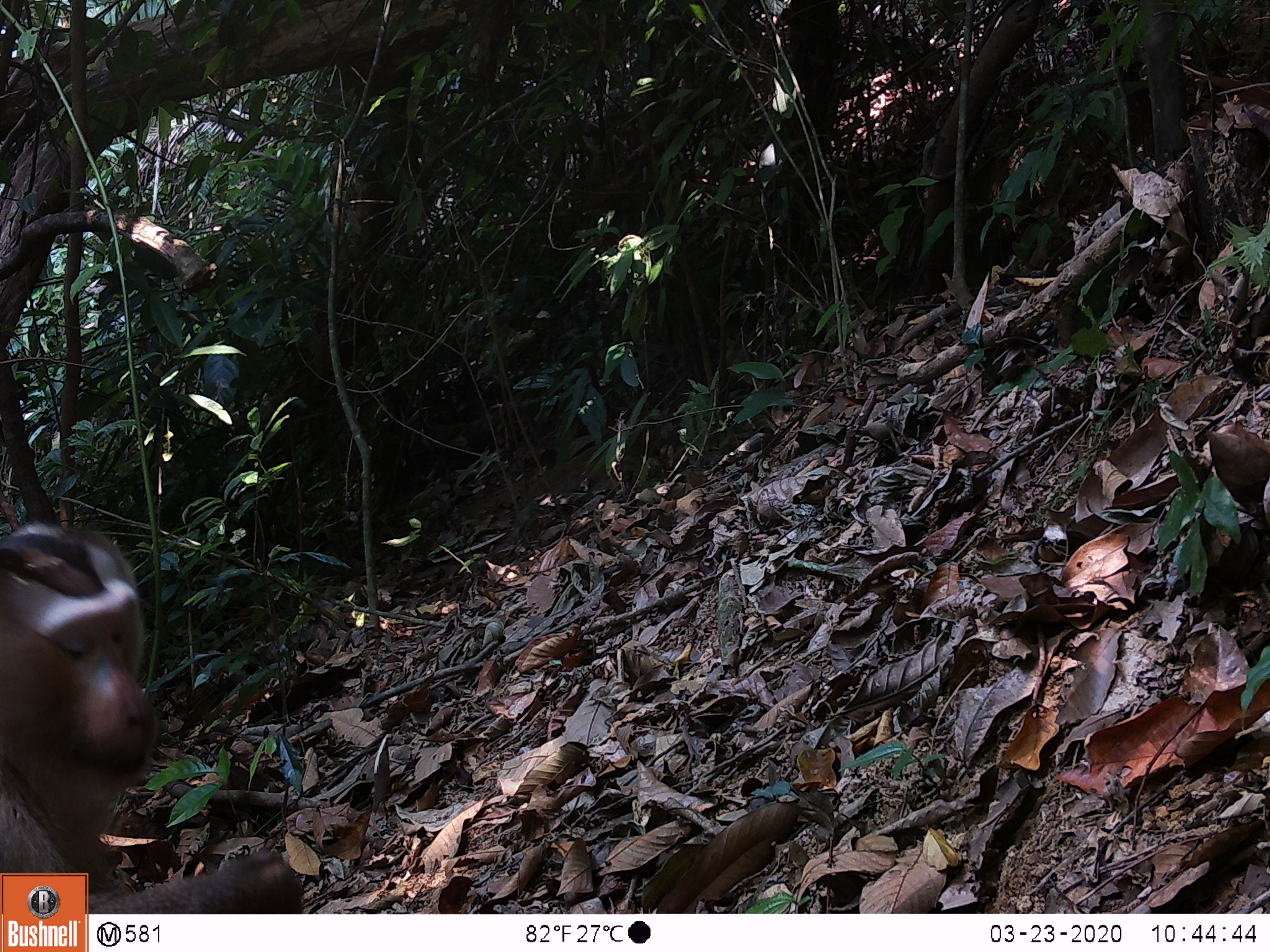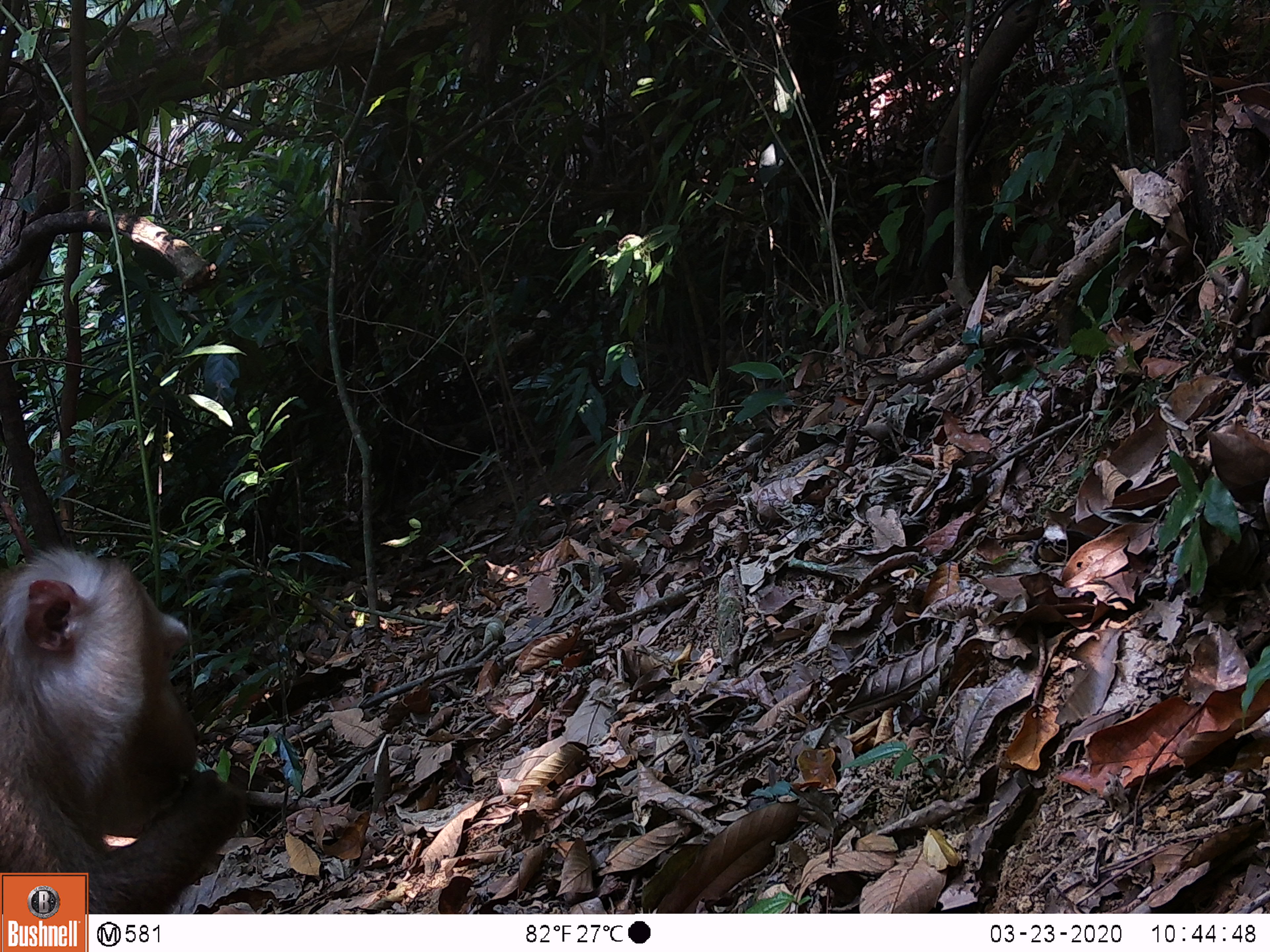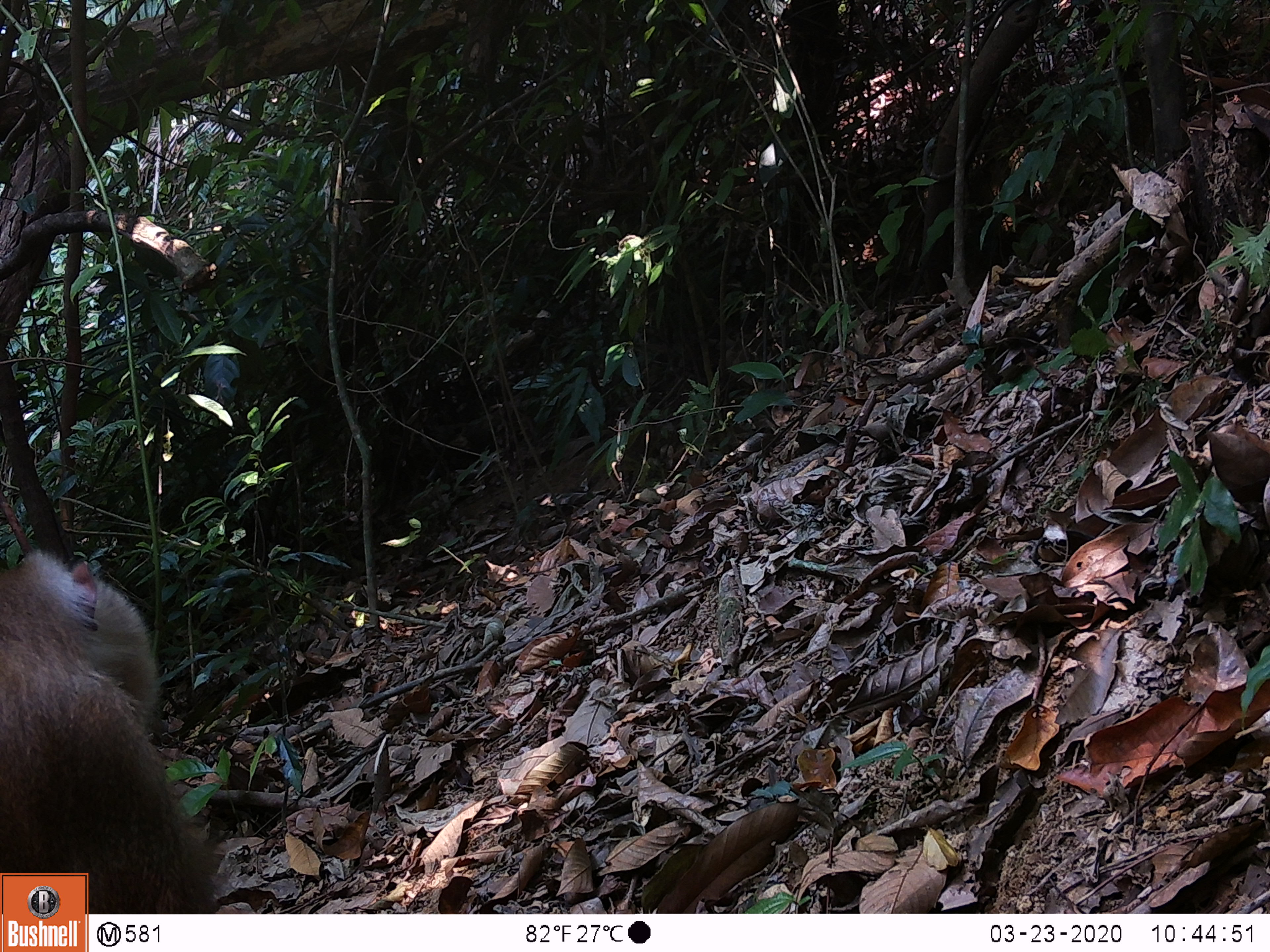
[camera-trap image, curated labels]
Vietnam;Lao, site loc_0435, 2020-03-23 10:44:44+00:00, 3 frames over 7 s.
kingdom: Animalia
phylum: Chordata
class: Mammalia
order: Primates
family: Cercopithecidae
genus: Macaca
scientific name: Macaca nemestrina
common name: pig-tailed macaque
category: pig tailed macaque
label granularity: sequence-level